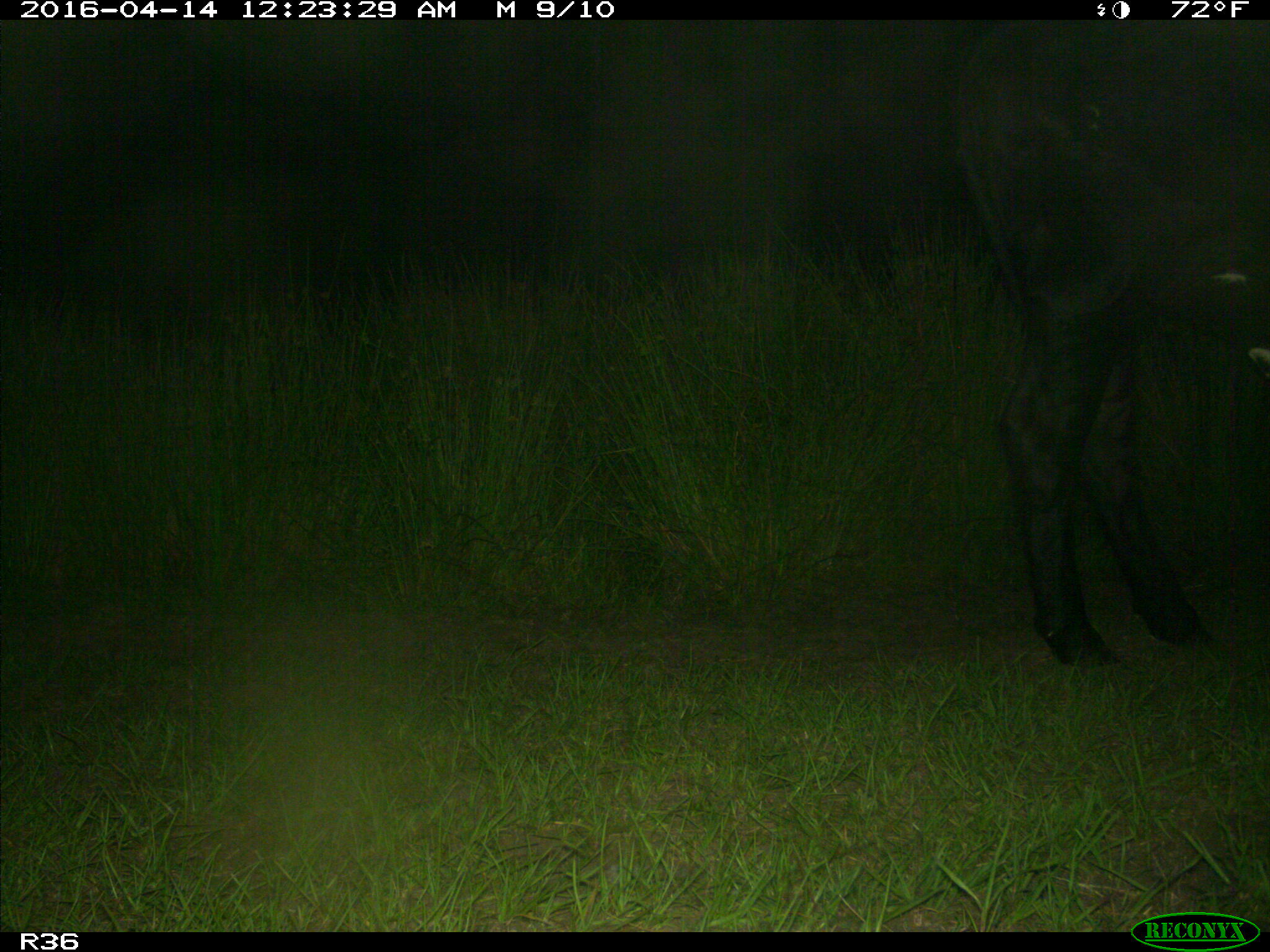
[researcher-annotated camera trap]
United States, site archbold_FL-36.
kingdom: Animalia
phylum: Chordata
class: Mammalia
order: Artiodactyla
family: Bovidae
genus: Bos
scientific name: Bos taurus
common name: domestic cow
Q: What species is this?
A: Bos taurus (domestic cow).